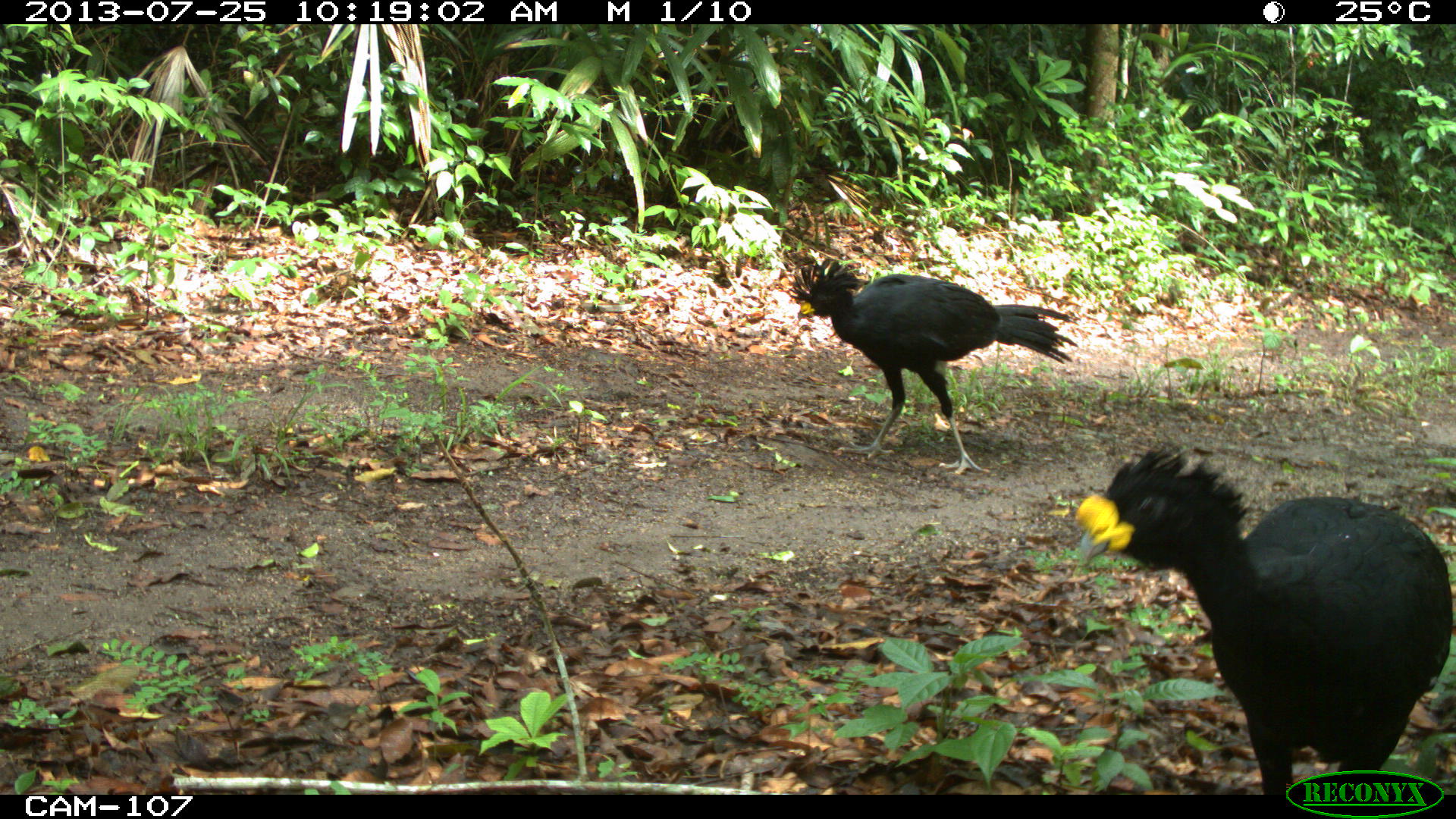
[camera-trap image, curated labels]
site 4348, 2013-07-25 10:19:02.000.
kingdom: Animalia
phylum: Chordata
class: Aves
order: Galliformes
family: Cracidae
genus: Crax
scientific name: Crax rubra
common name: great curassow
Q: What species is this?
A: Crax rubra (great curassow).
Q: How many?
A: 2.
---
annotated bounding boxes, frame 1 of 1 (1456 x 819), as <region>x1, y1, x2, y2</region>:
crax rubra: <region>1074, 442, 1453, 790</region>; <region>783, 256, 1075, 475</region>